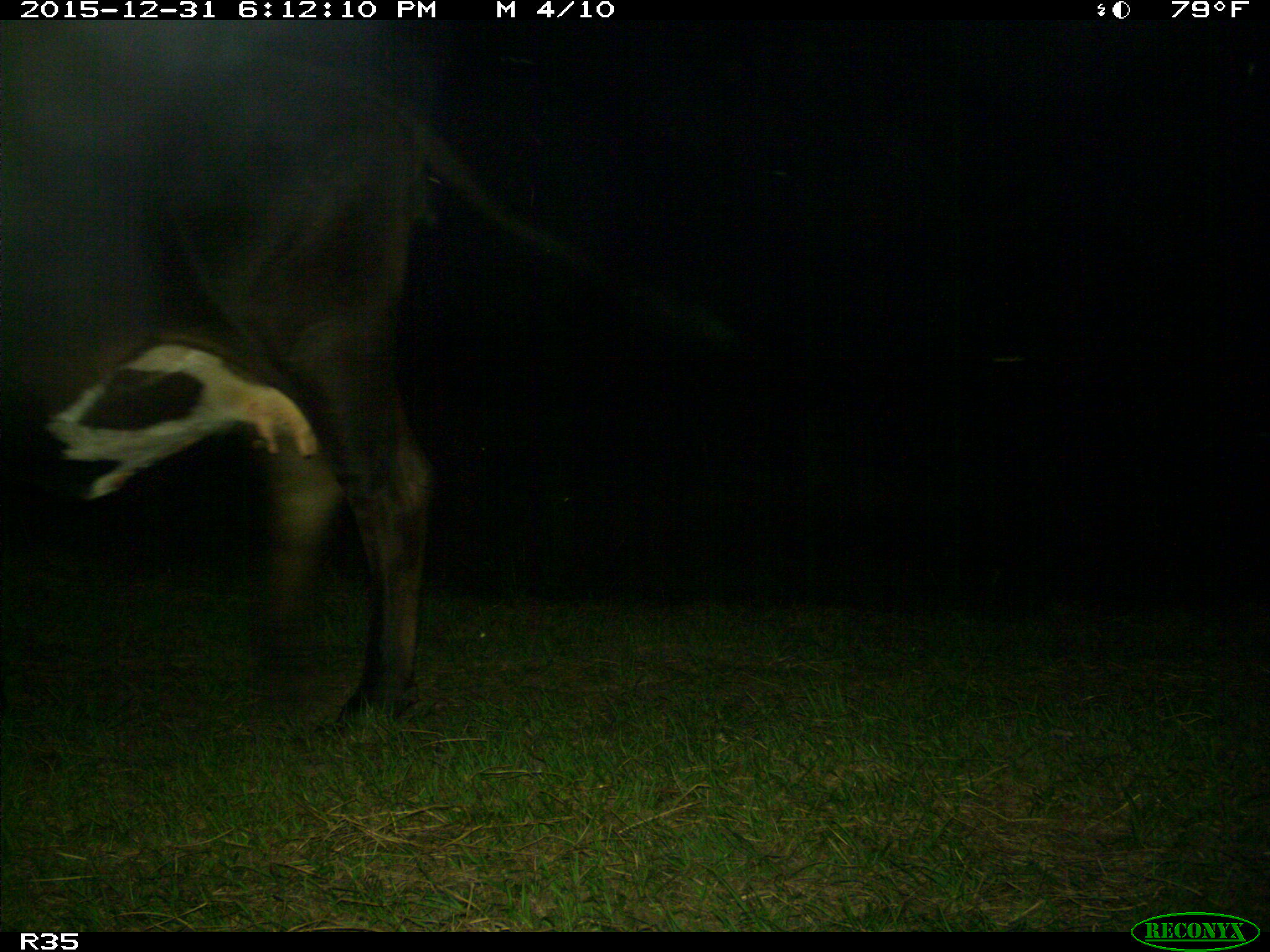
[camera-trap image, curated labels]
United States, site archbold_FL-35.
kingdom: Animalia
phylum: Chordata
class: Mammalia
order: Artiodactyla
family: Bovidae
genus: Bos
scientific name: Bos taurus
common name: domestic cow